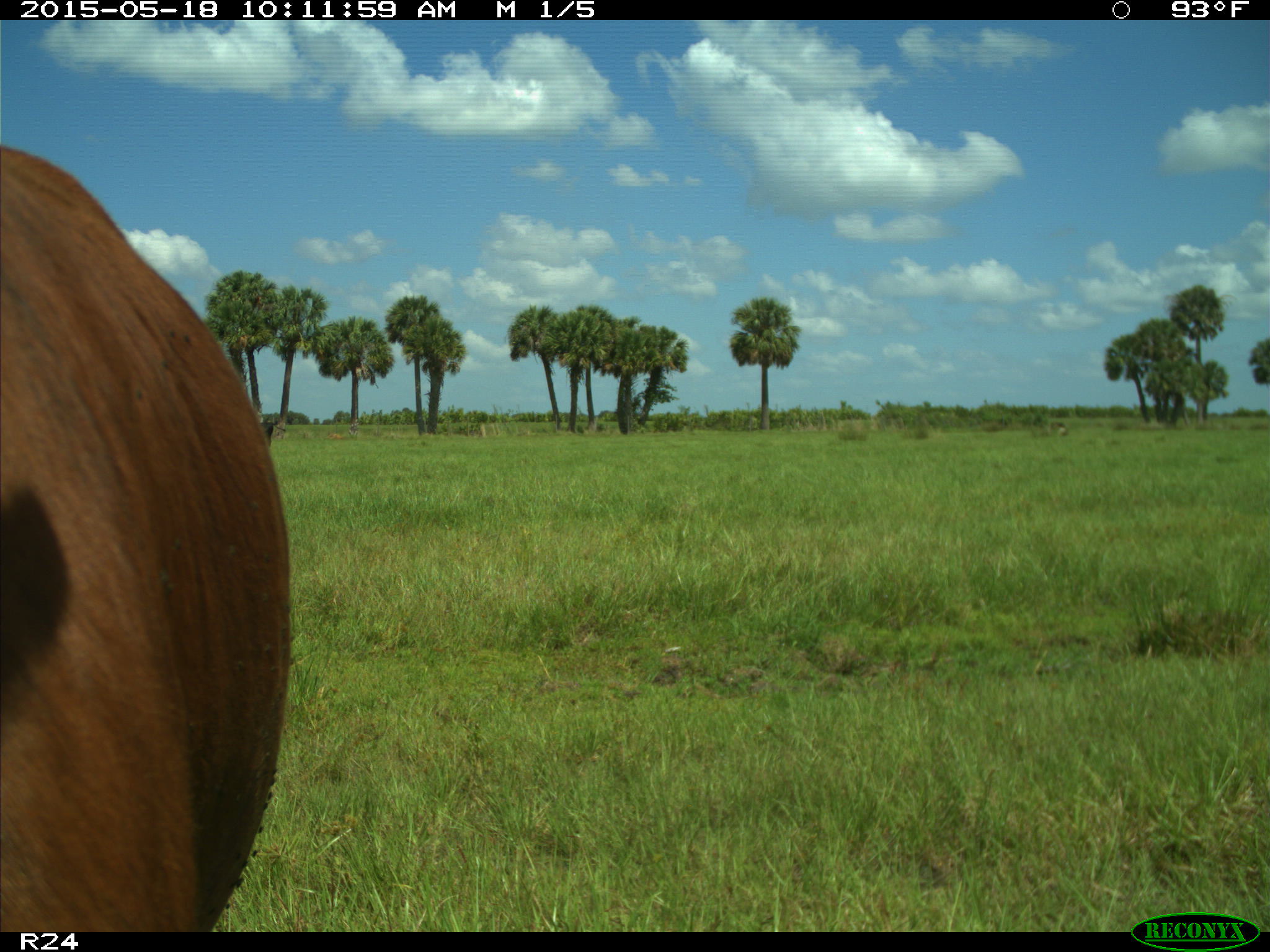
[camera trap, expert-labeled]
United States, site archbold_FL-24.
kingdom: Animalia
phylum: Chordata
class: Mammalia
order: Artiodactyla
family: Bovidae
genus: Bos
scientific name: Bos taurus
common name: domestic cow